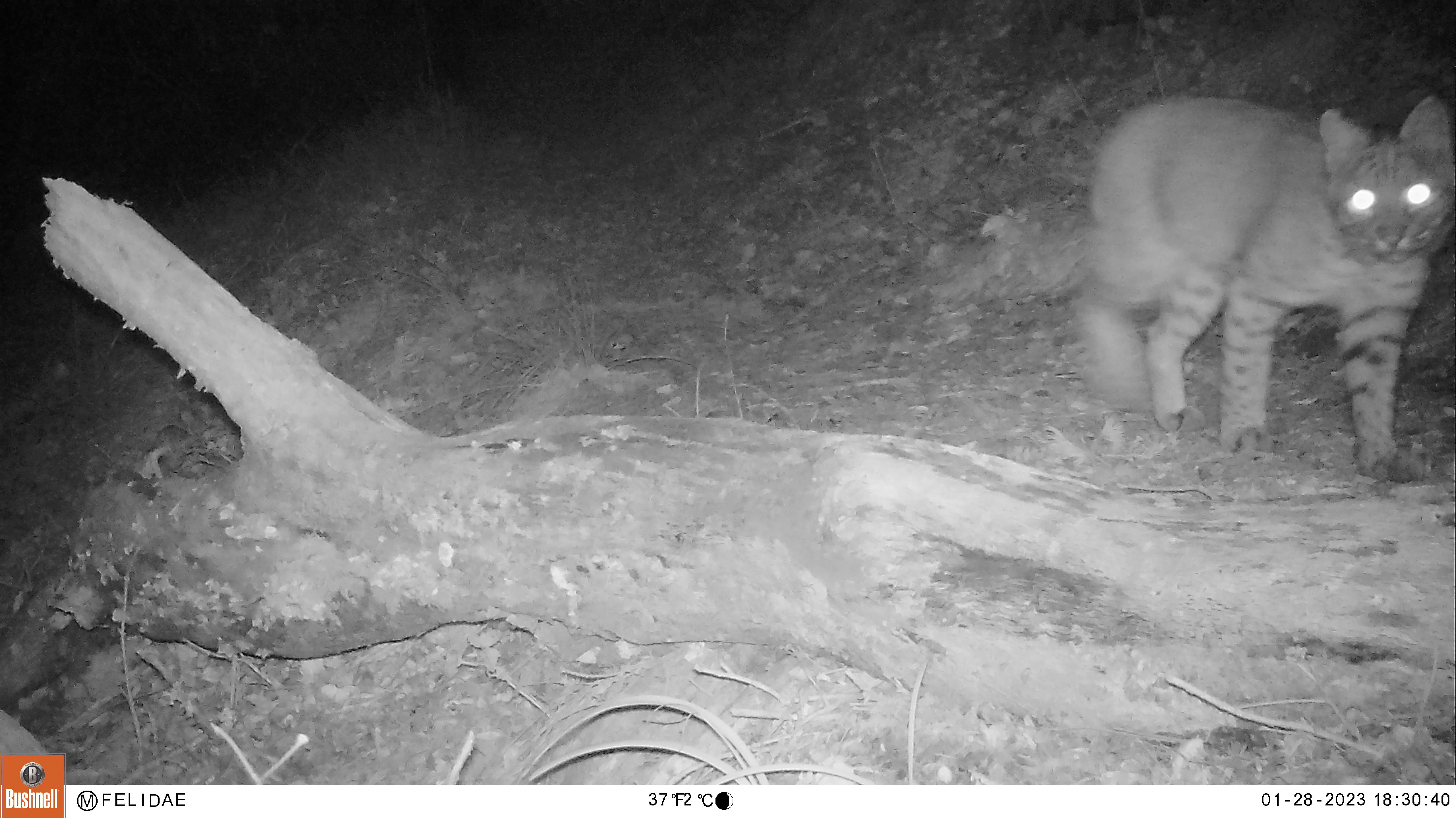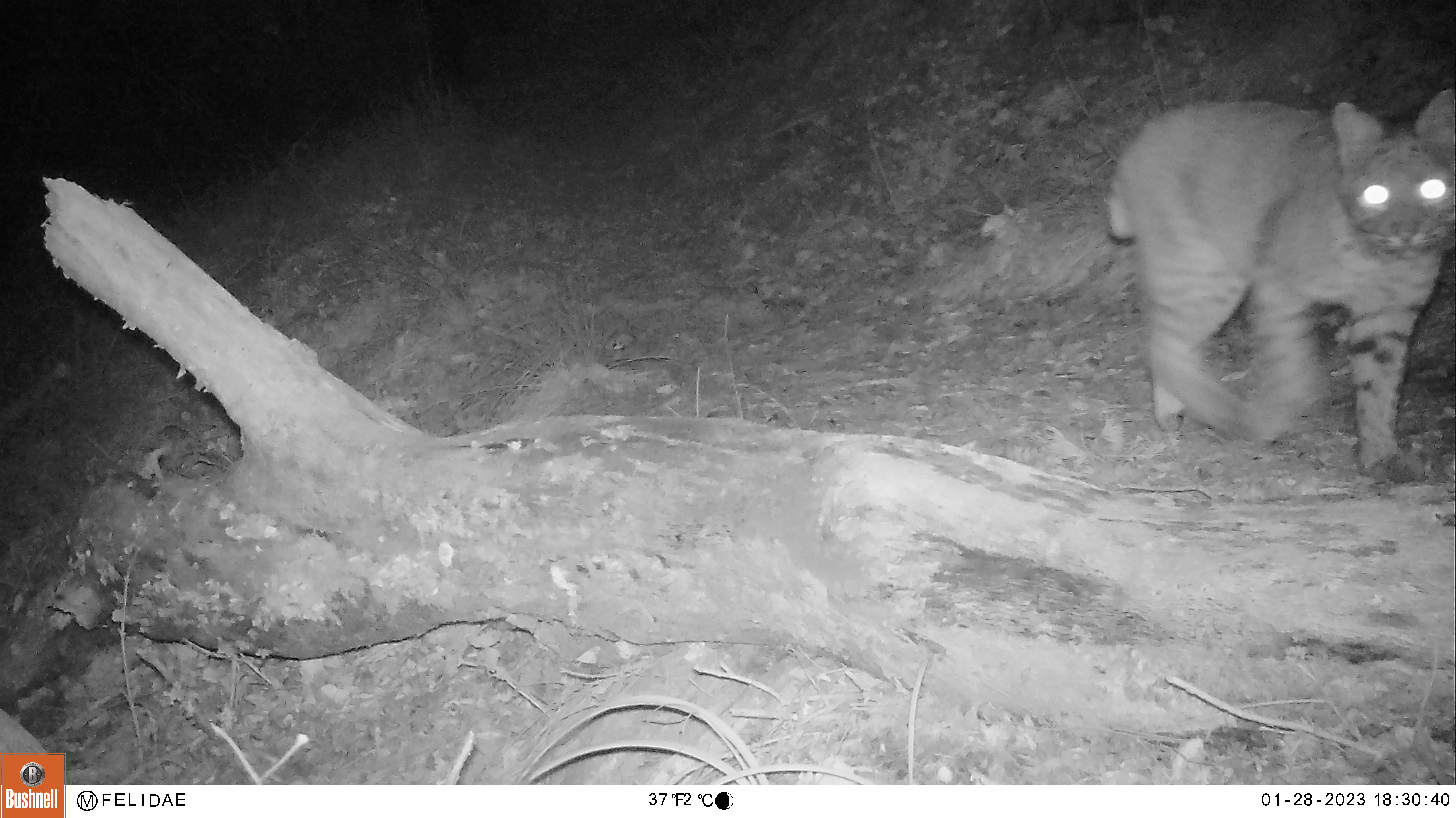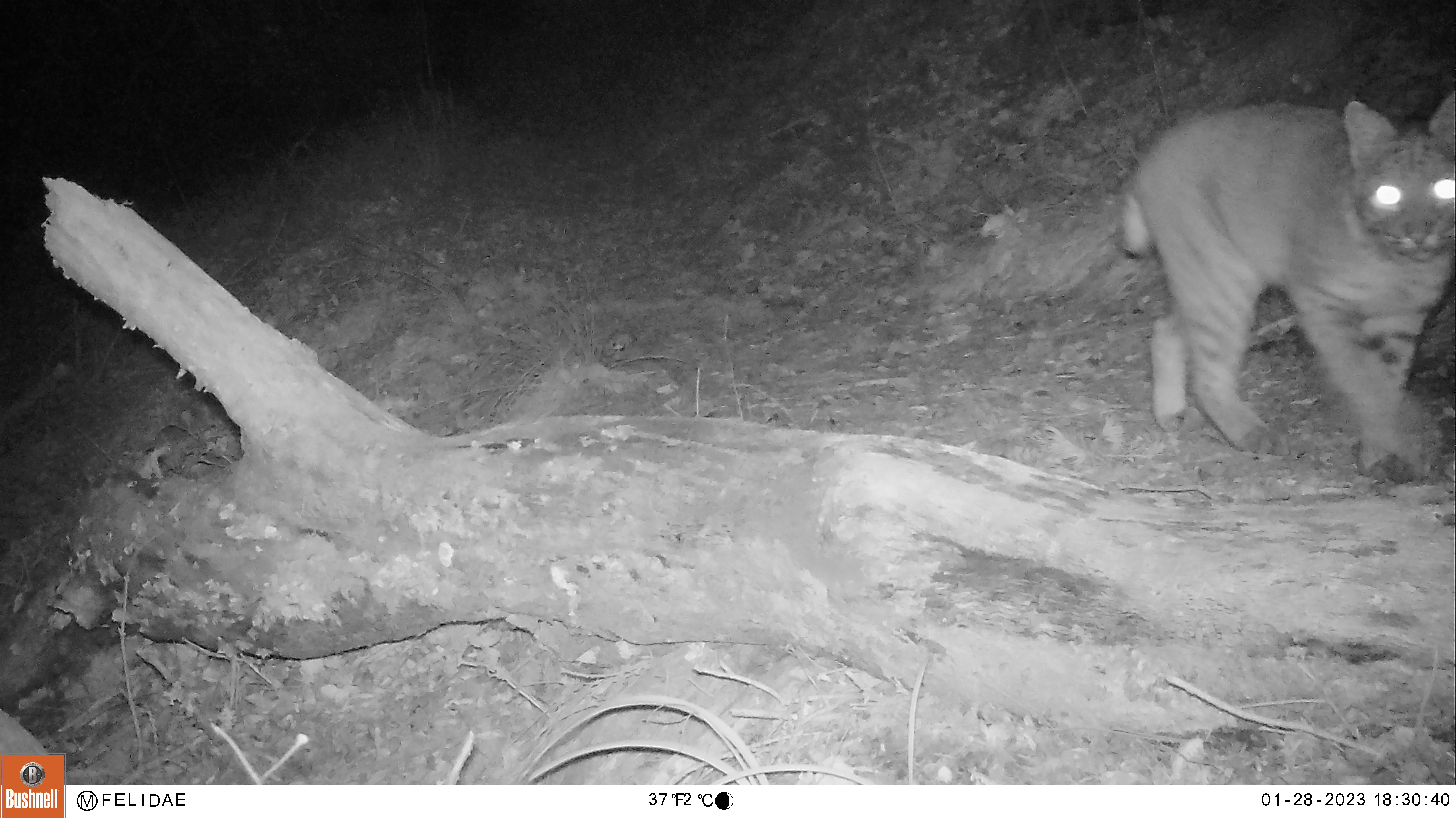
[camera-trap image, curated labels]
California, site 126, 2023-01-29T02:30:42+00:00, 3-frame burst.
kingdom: Animalia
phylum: Chordata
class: Mammalia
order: Carnivora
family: Felidae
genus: Lynx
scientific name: Lynx rufus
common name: bobcat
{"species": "bobcat (Lynx rufus)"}